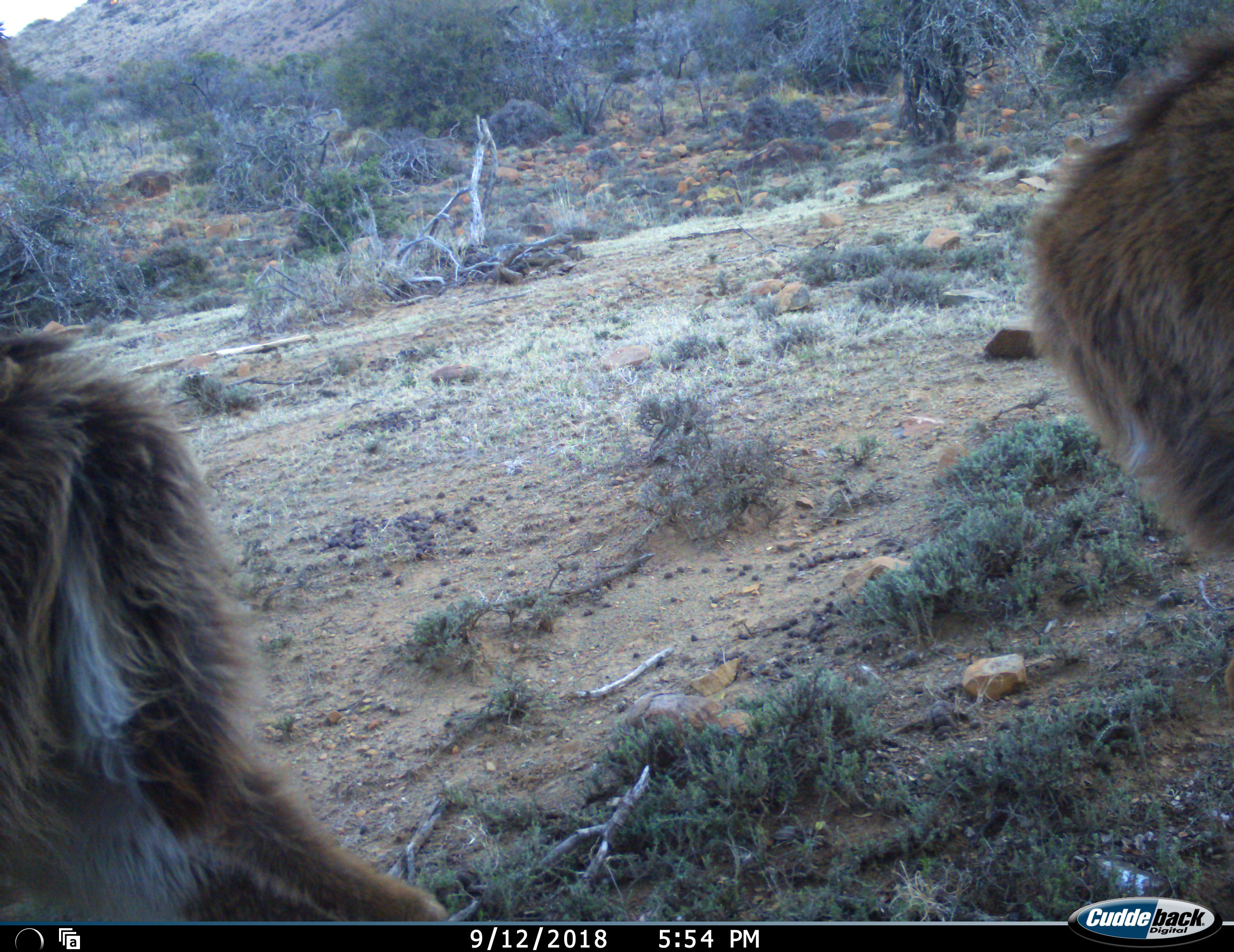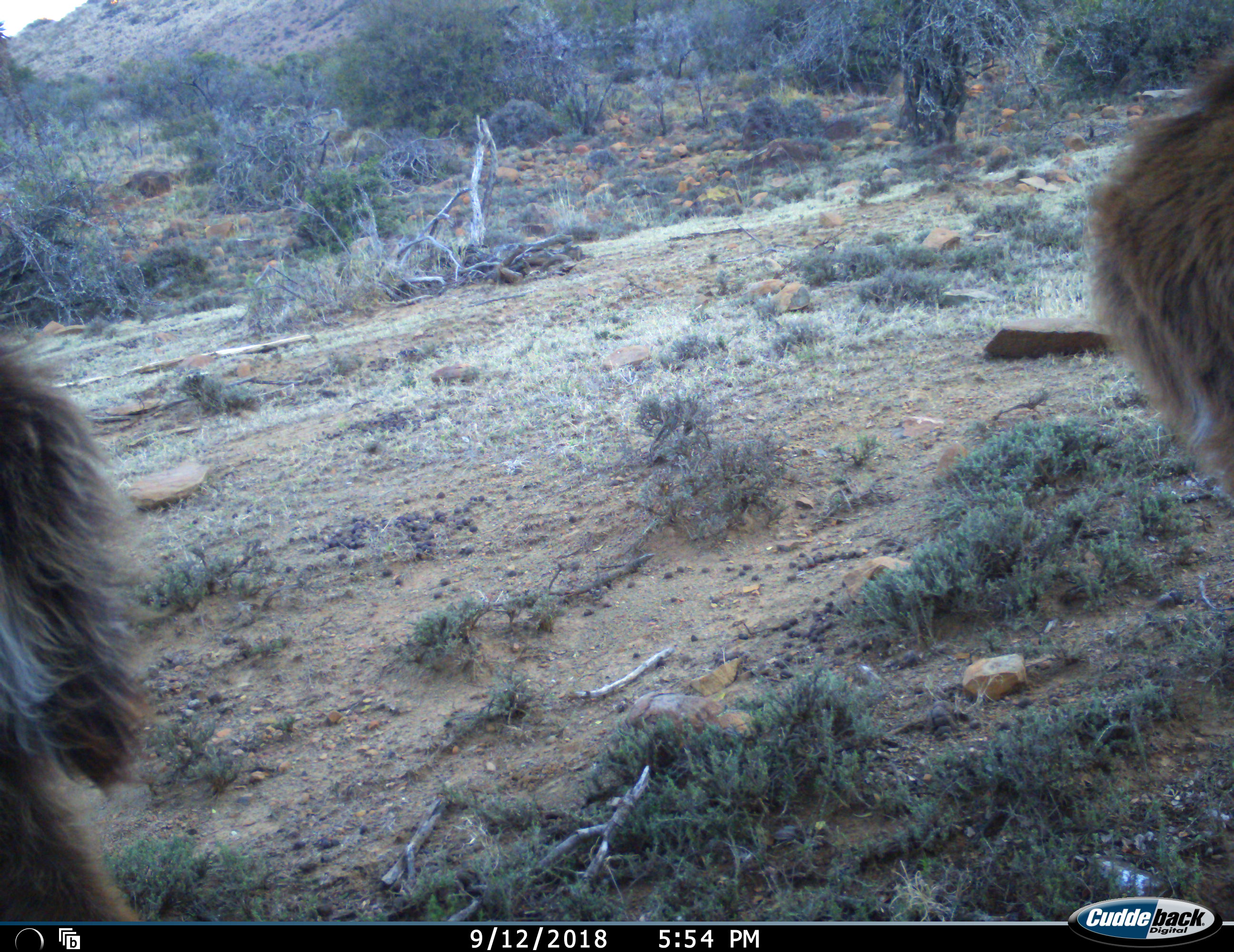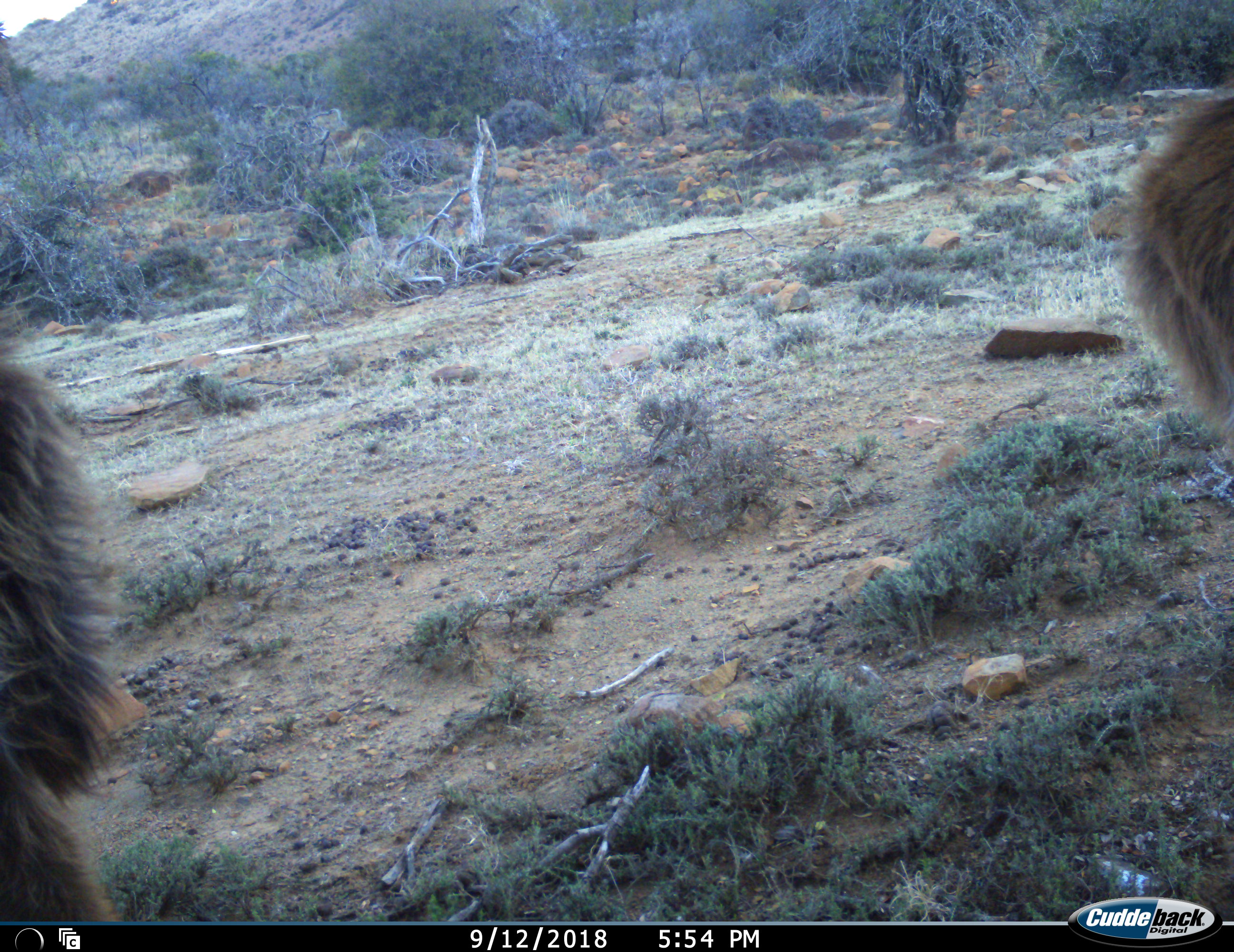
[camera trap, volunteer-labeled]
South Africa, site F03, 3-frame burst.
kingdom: Animalia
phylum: Chordata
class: Mammalia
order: Artiodactyla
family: Bovidae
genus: Tragelaphus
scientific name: Tragelaphus strepsiceros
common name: greater kudu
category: kudu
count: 2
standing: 100%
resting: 0%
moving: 0%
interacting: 0%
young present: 40%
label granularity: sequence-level